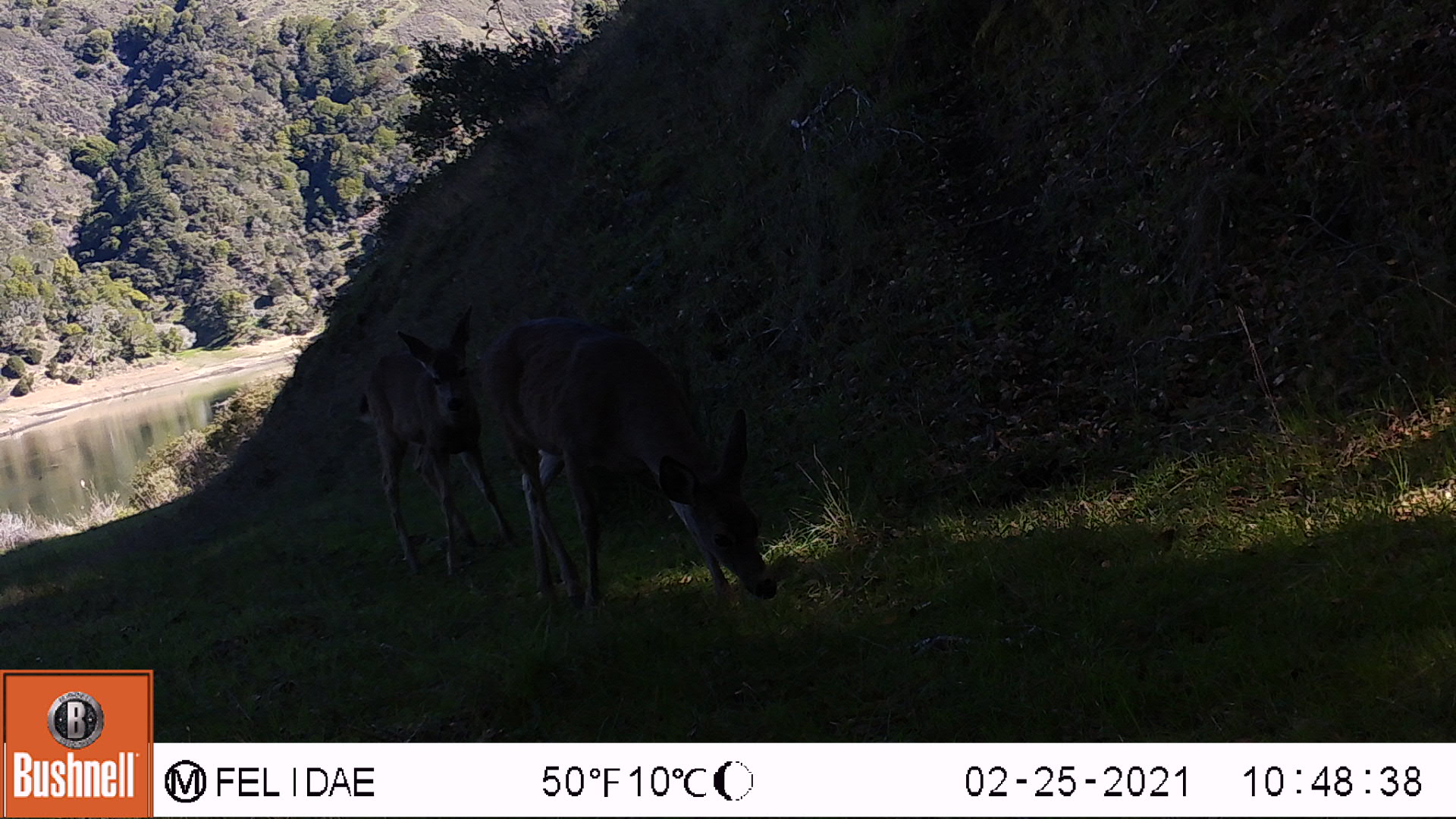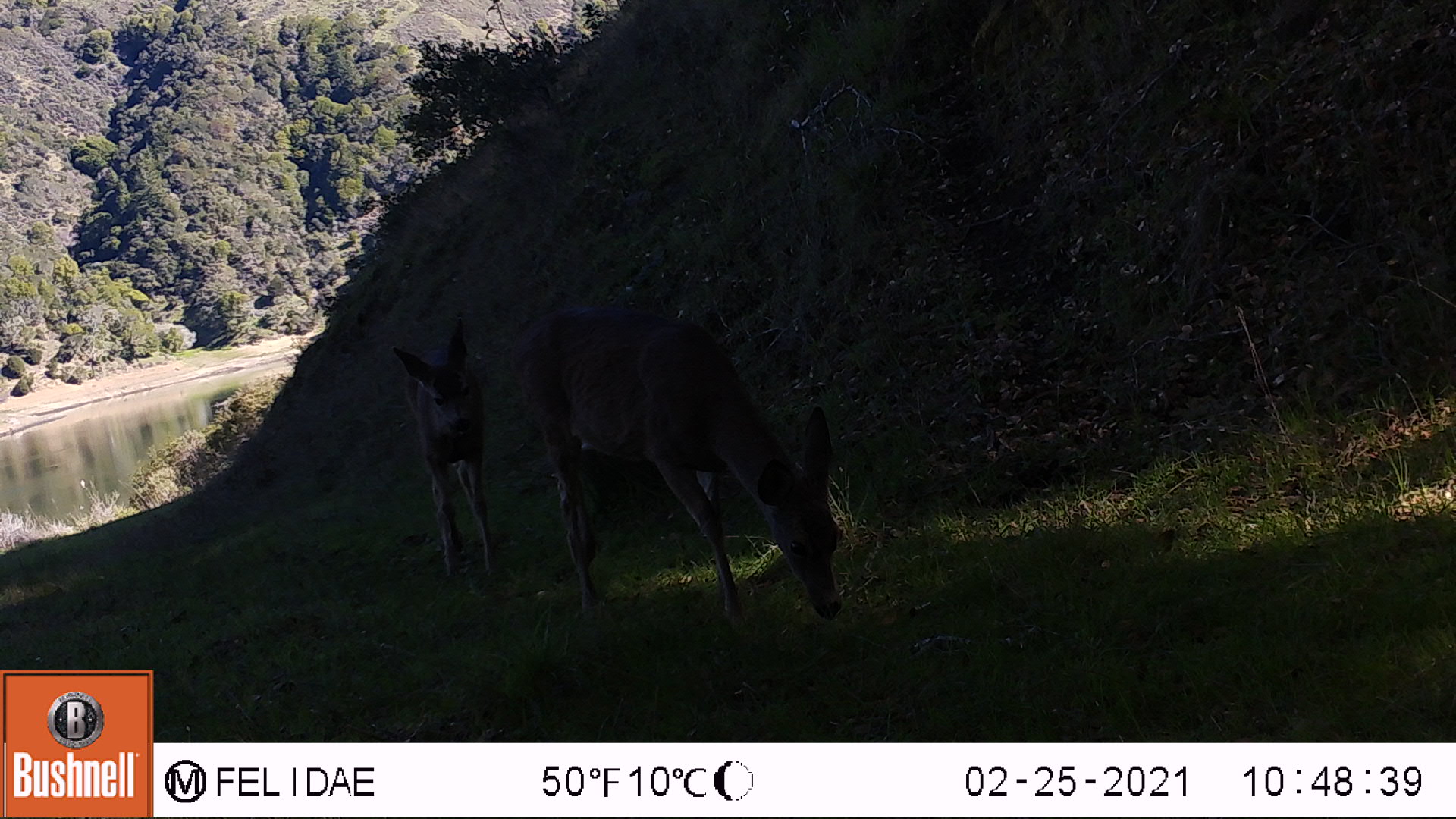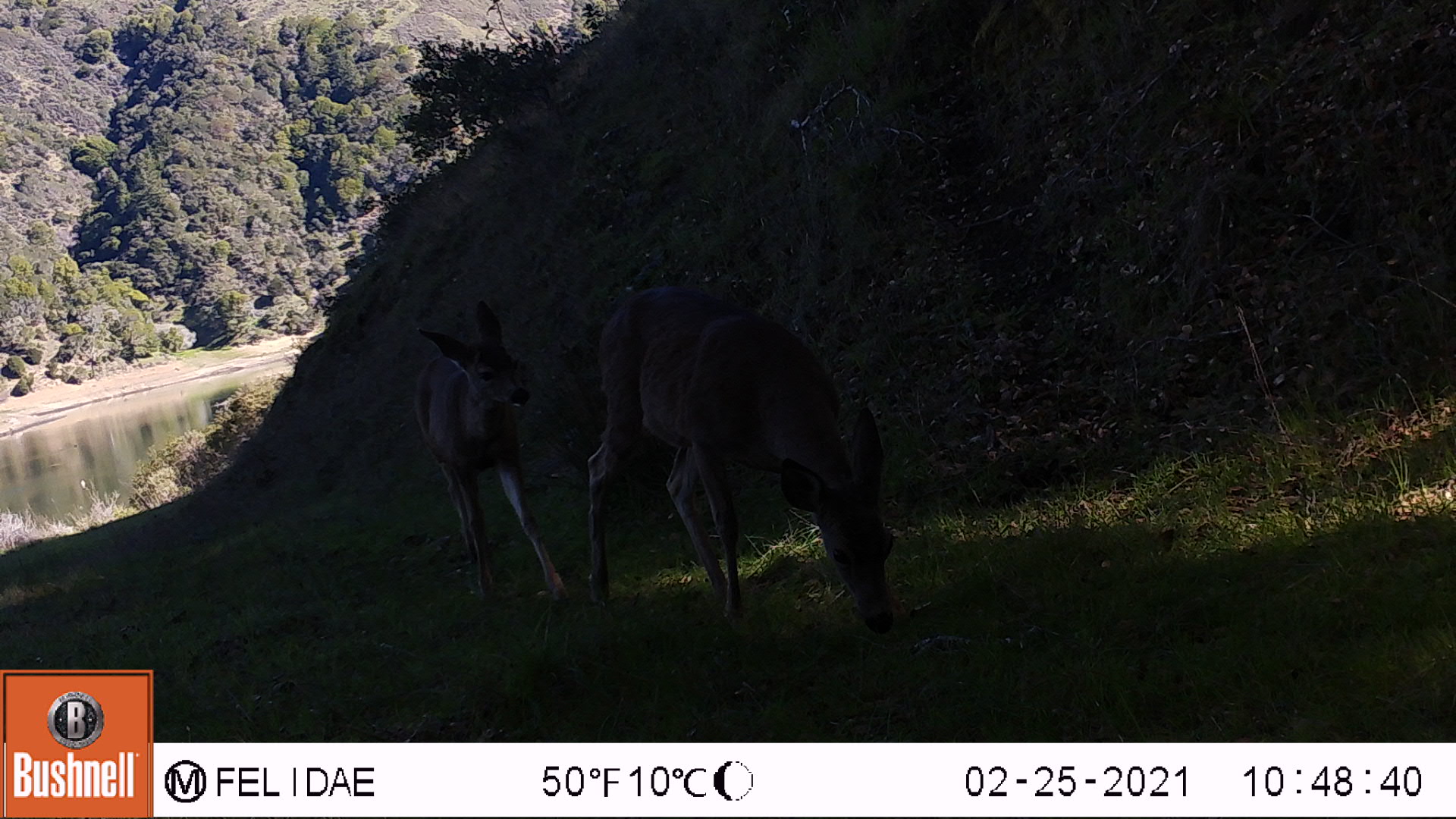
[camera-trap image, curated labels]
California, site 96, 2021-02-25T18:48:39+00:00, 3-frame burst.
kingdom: Animalia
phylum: Chordata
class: Mammalia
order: Artiodactyla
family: Cervidae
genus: Odocoileus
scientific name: Odocoileus hemionus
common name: mule deer